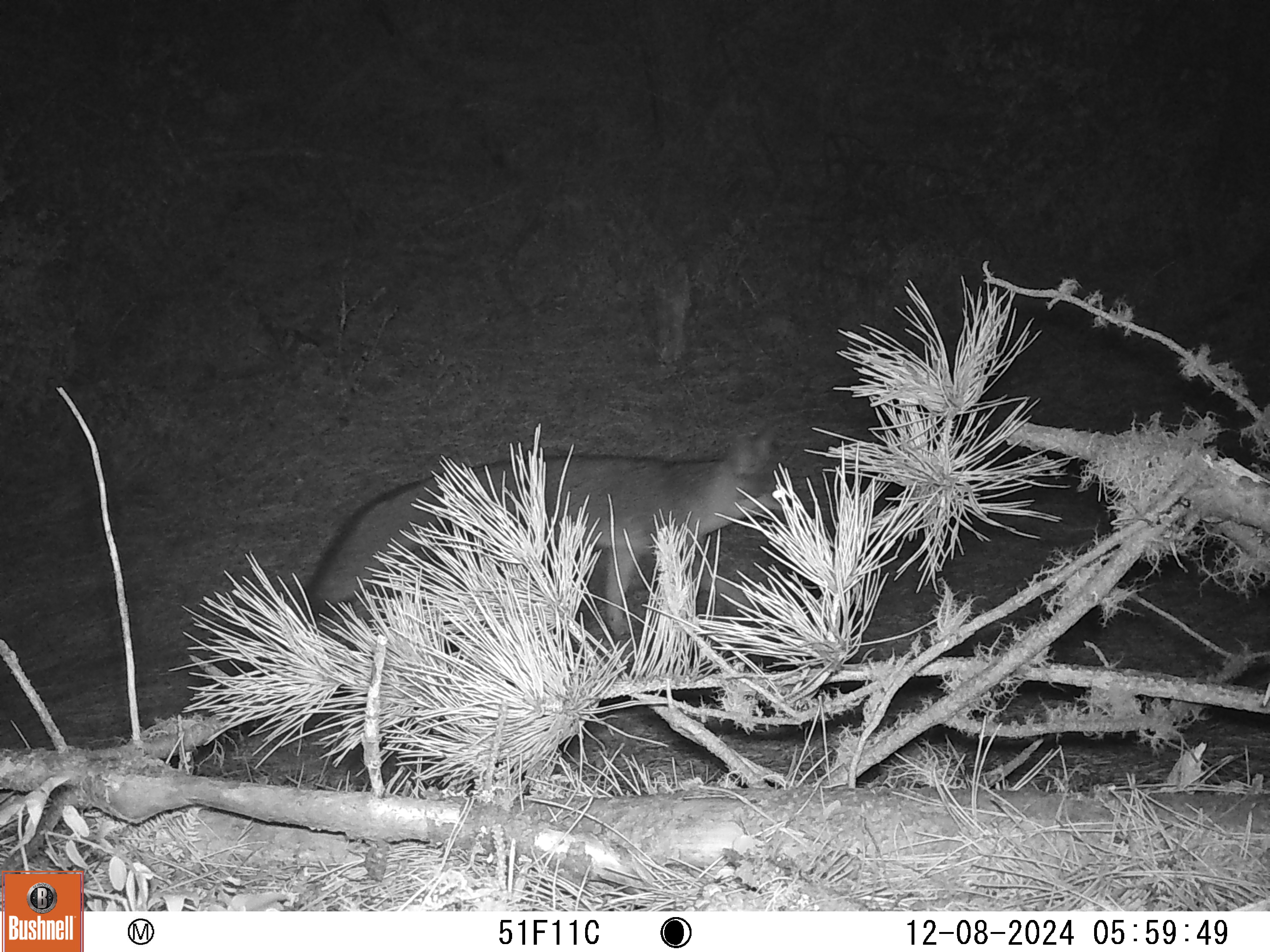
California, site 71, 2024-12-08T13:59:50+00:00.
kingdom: Animalia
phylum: Chordata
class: Mammalia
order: Carnivora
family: Canidae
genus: Urocyon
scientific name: Urocyon cinereoargenteus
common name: gray fox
Gray fox (Urocyon cinereoargenteus).